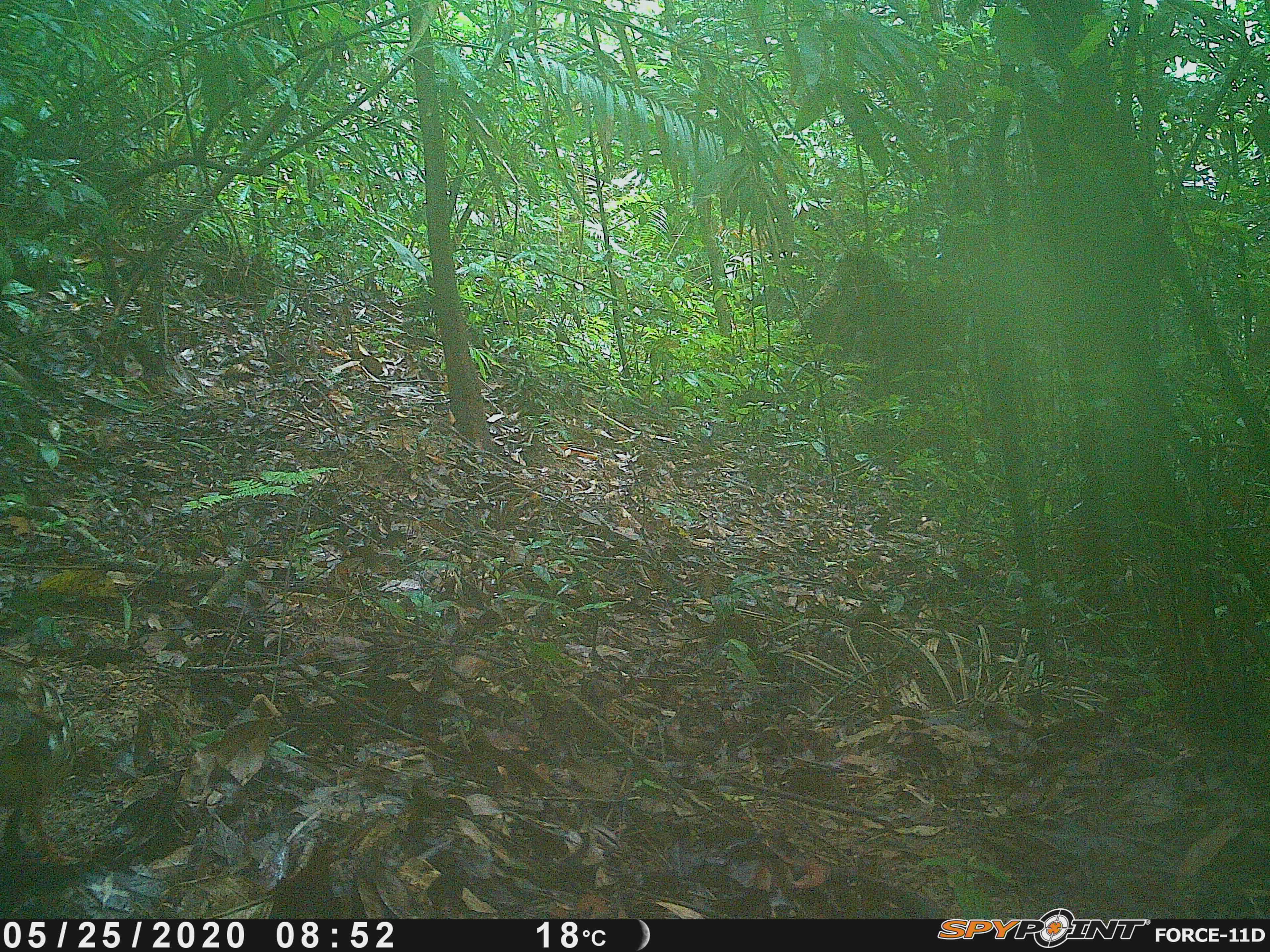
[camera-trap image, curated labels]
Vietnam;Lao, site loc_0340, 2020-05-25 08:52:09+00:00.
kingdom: Animalia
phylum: Chordata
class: Aves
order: Galliformes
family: Phasianidae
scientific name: Phasianidae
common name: partridge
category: unidentified partridge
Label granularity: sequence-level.